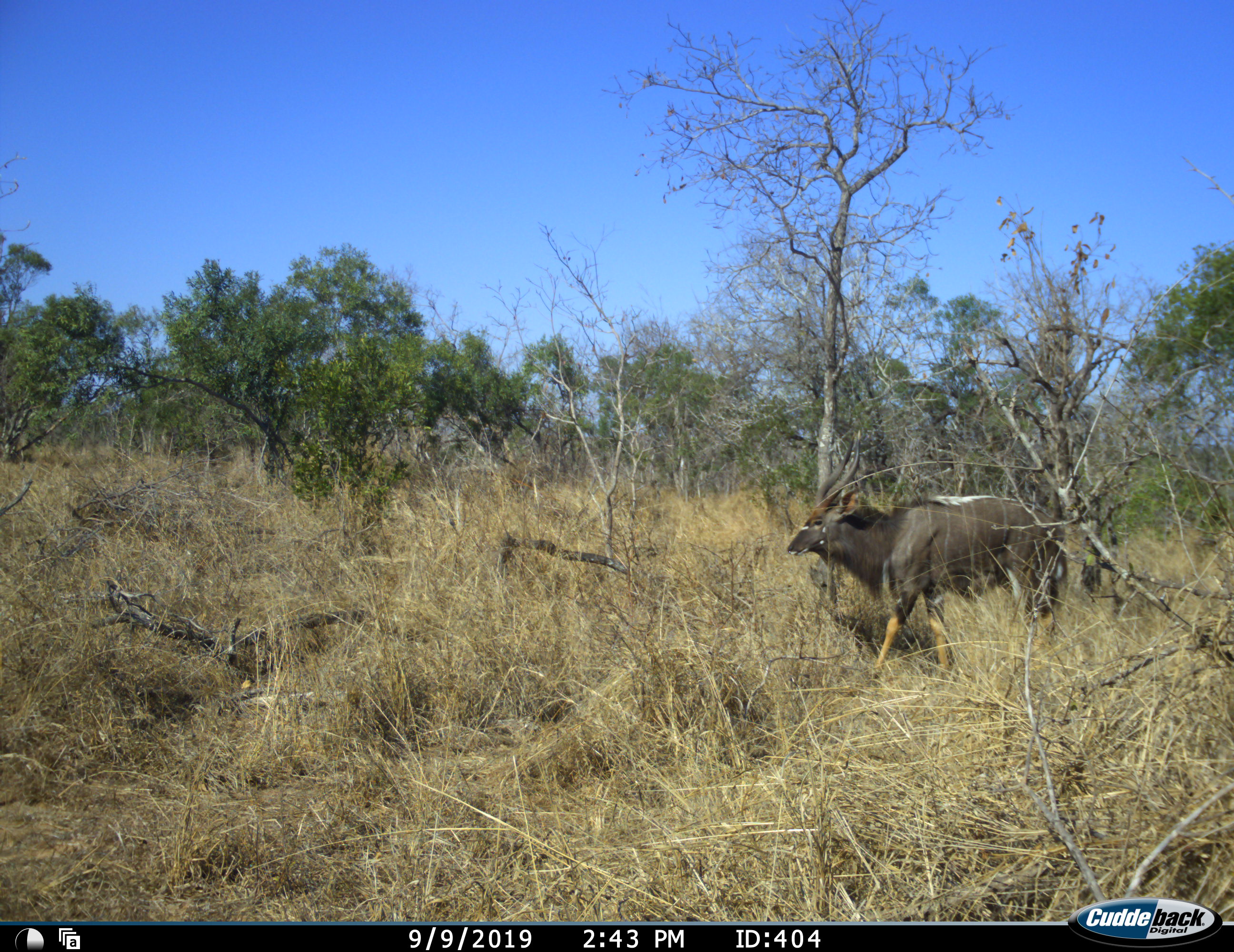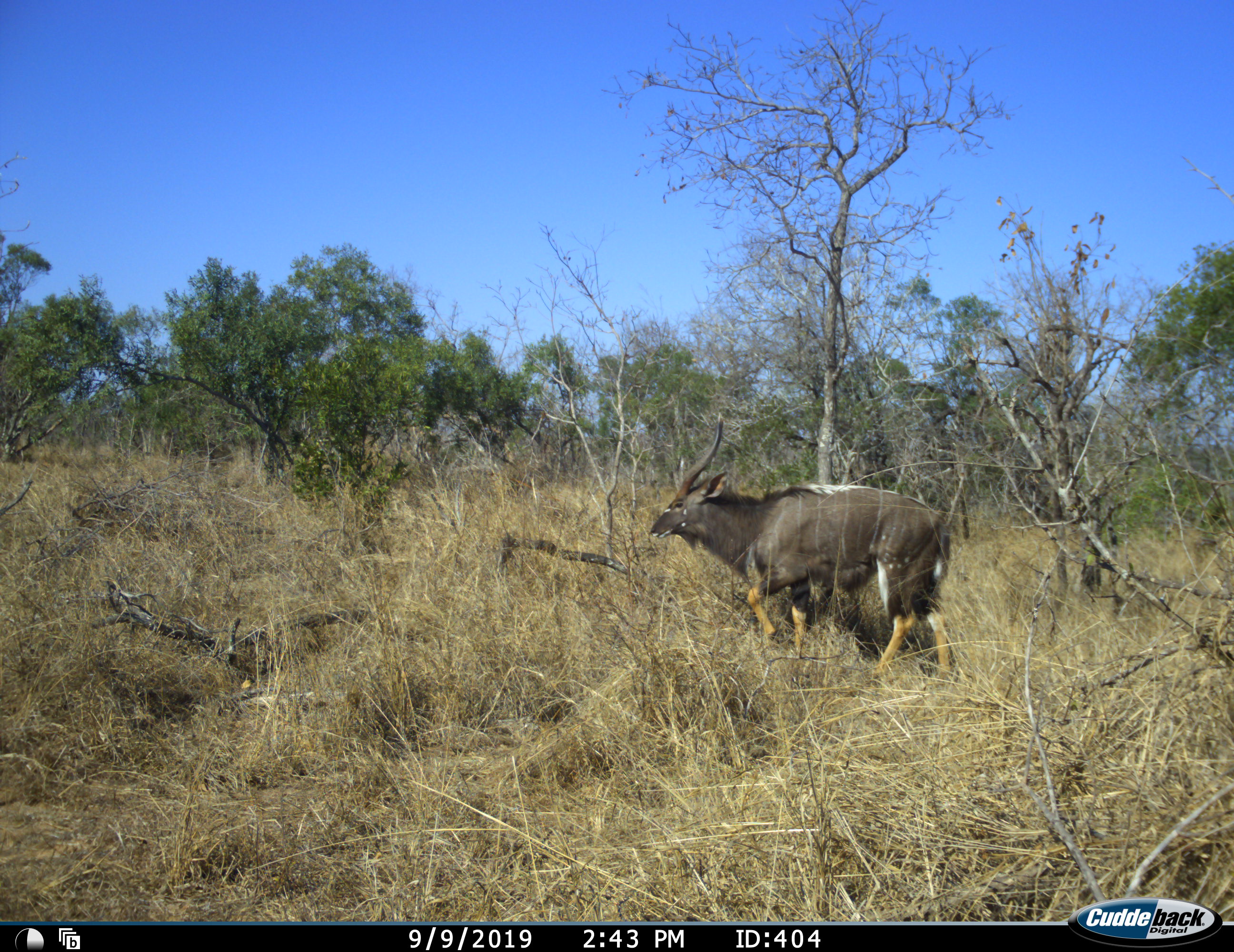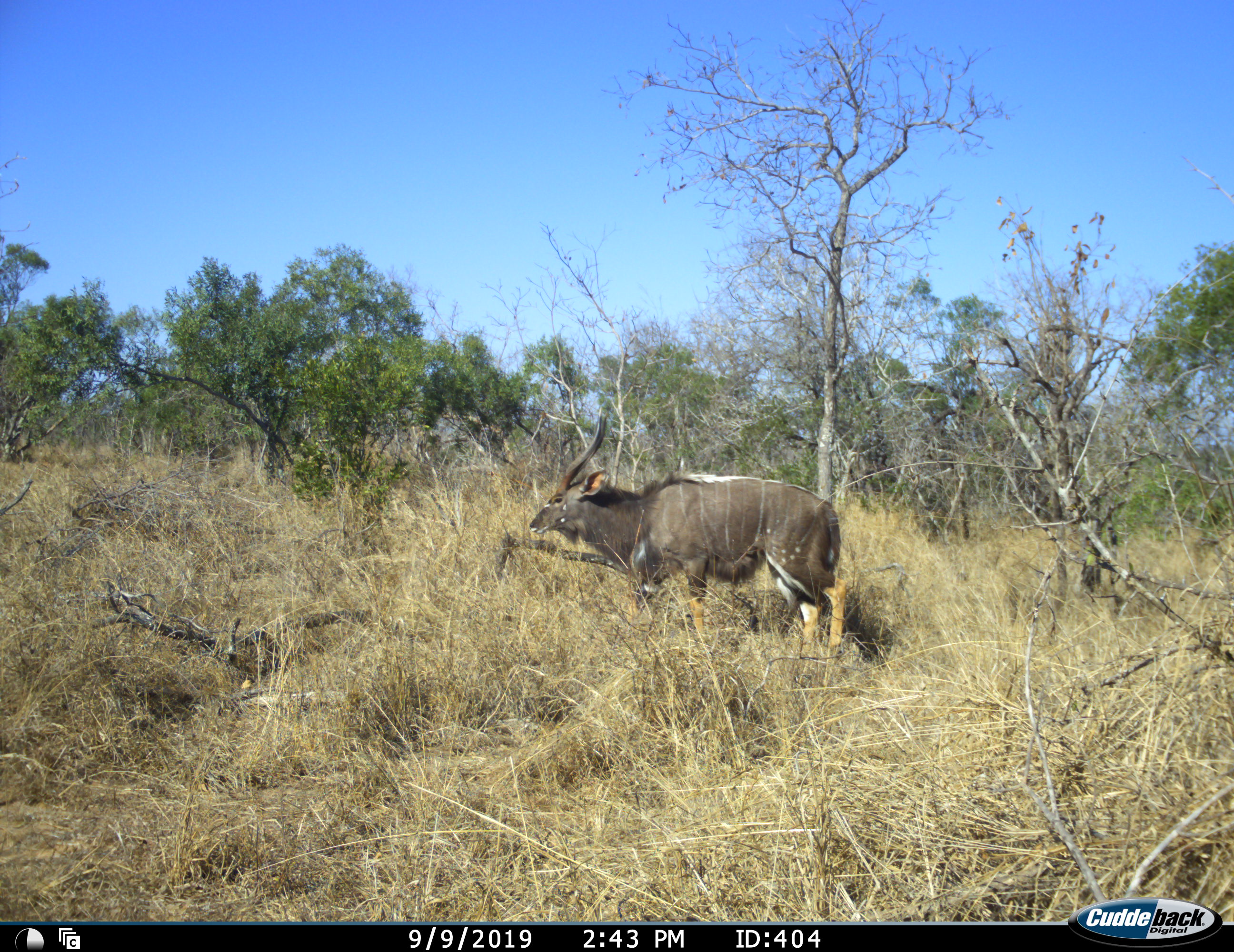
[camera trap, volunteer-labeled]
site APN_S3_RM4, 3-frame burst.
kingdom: Animalia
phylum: Chordata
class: Mammalia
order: Artiodactyla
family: Bovidae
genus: Tragelaphus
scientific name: Tragelaphus angasii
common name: nyala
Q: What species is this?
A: Nyala (Tragelaphus angasii).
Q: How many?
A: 1.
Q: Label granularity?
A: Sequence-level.